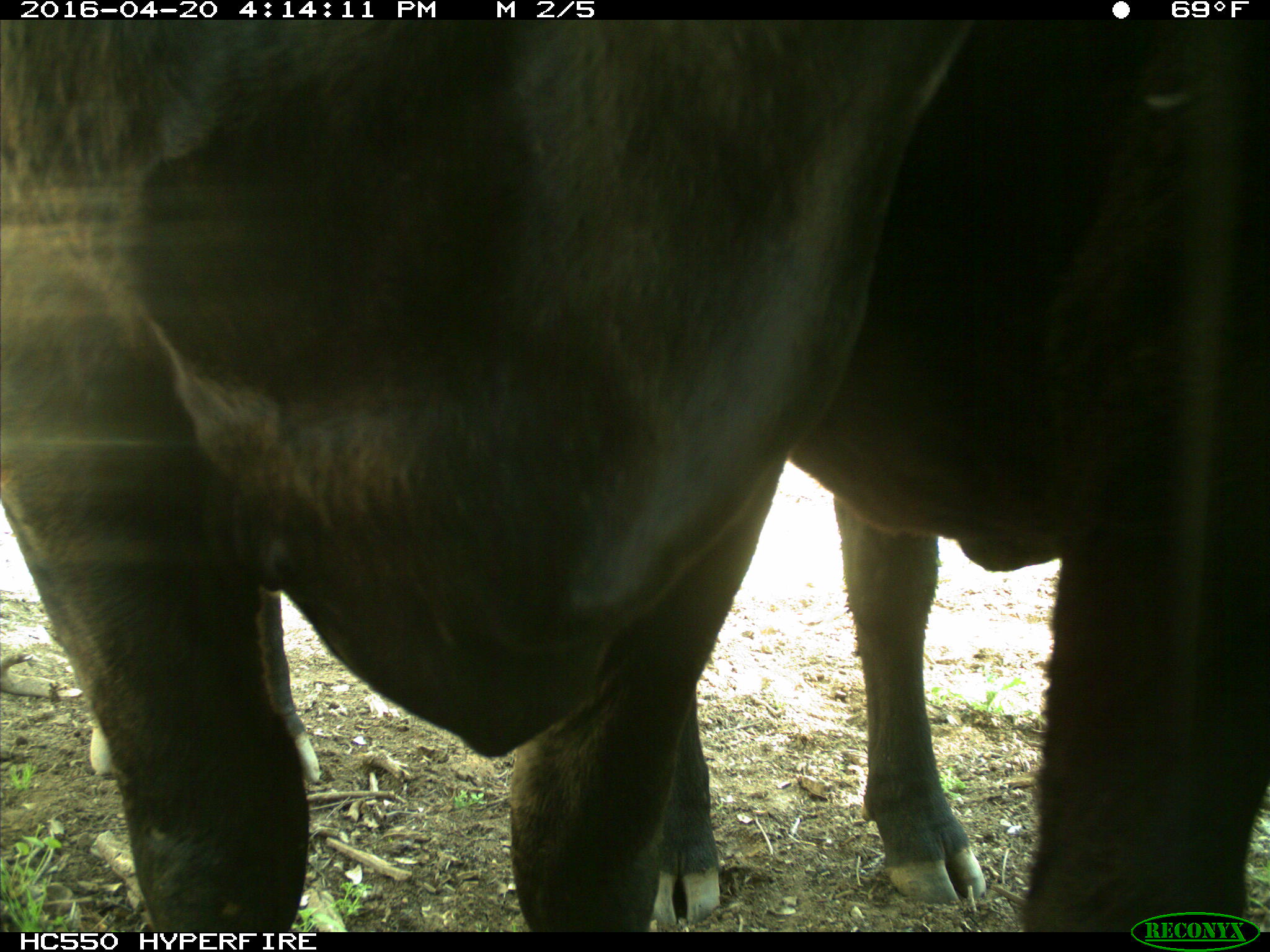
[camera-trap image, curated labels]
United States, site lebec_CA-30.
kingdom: Animalia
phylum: Chordata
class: Mammalia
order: Artiodactyla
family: Bovidae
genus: Bos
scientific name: Bos taurus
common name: domestic cow